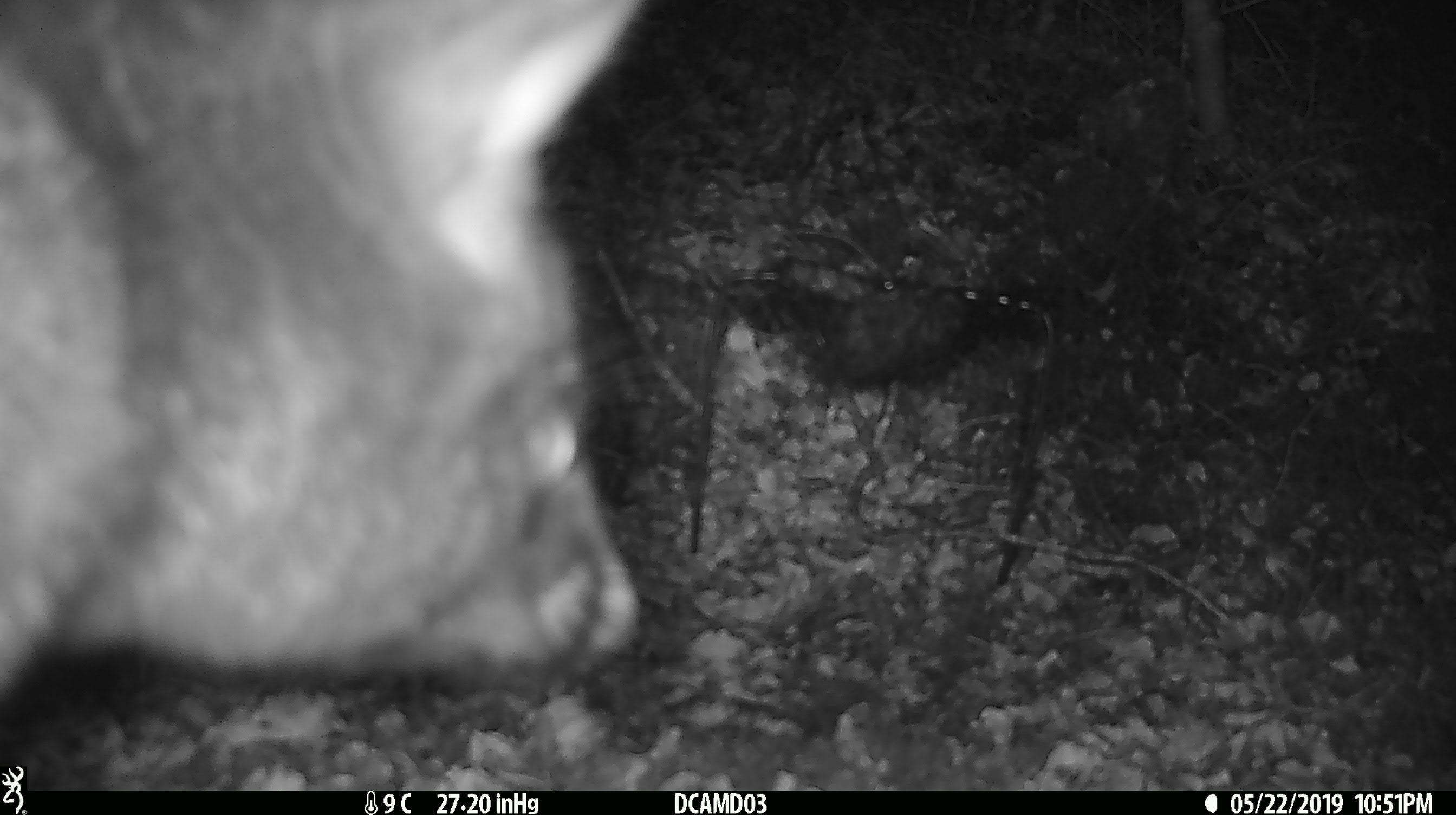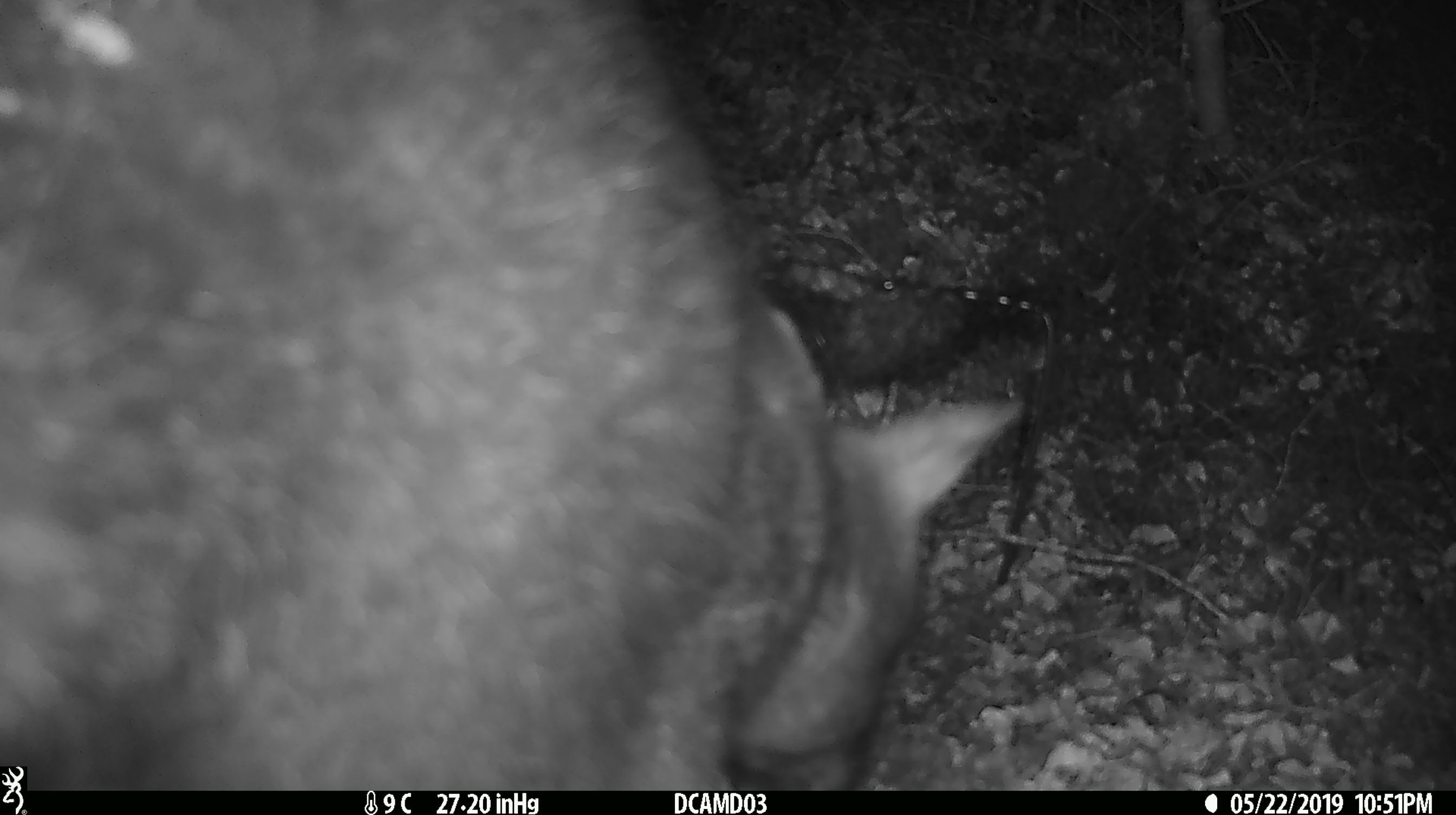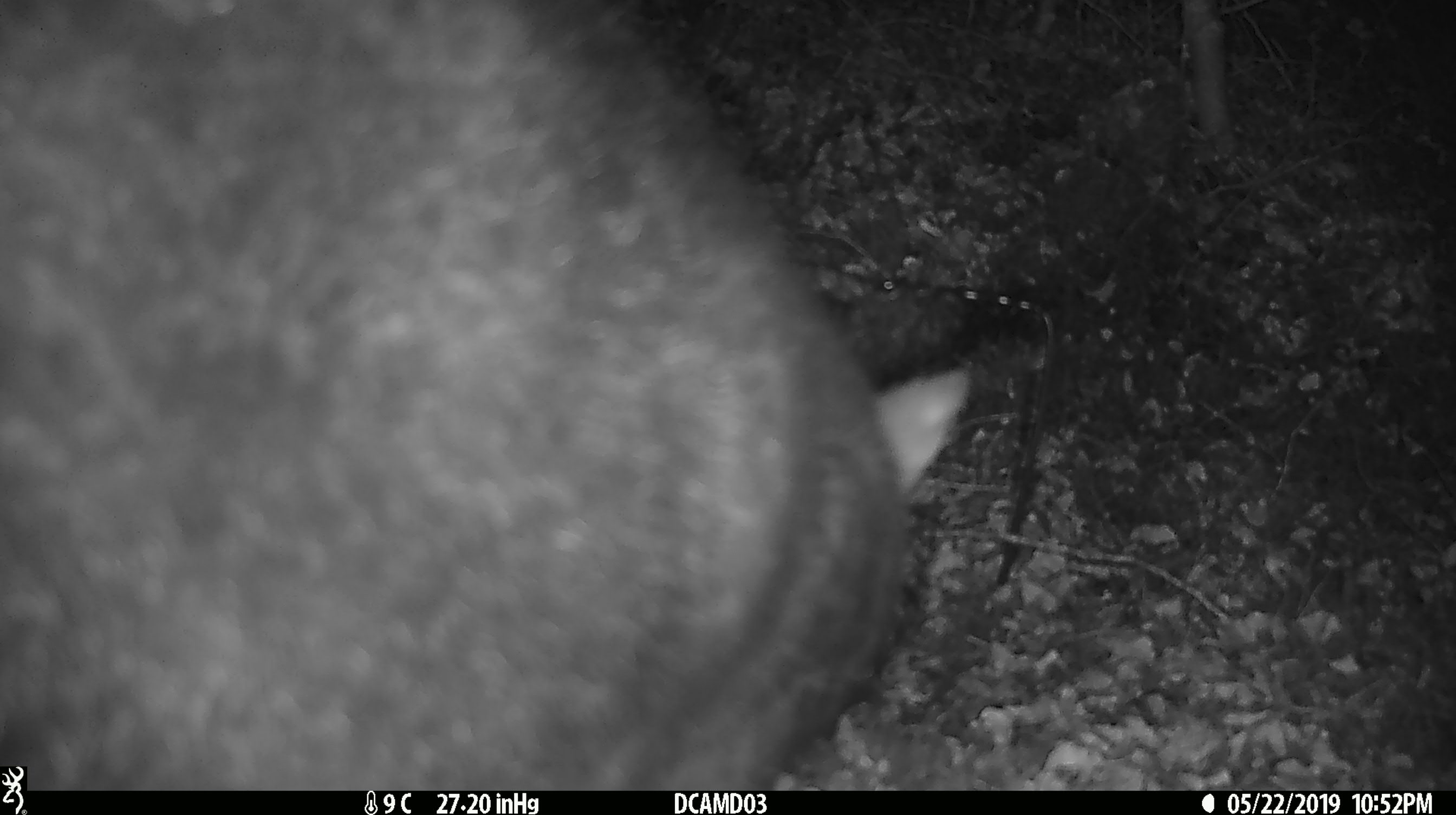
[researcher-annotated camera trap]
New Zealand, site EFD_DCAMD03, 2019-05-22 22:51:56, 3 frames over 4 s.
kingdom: Animalia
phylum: Chordata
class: Mammalia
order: Diprotodontia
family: Phalangeridae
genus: Trichosurus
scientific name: Trichosurus vulpecula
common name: common brushtail possum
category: possum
Possum (common brushtail possum) (Trichosurus vulpecula).